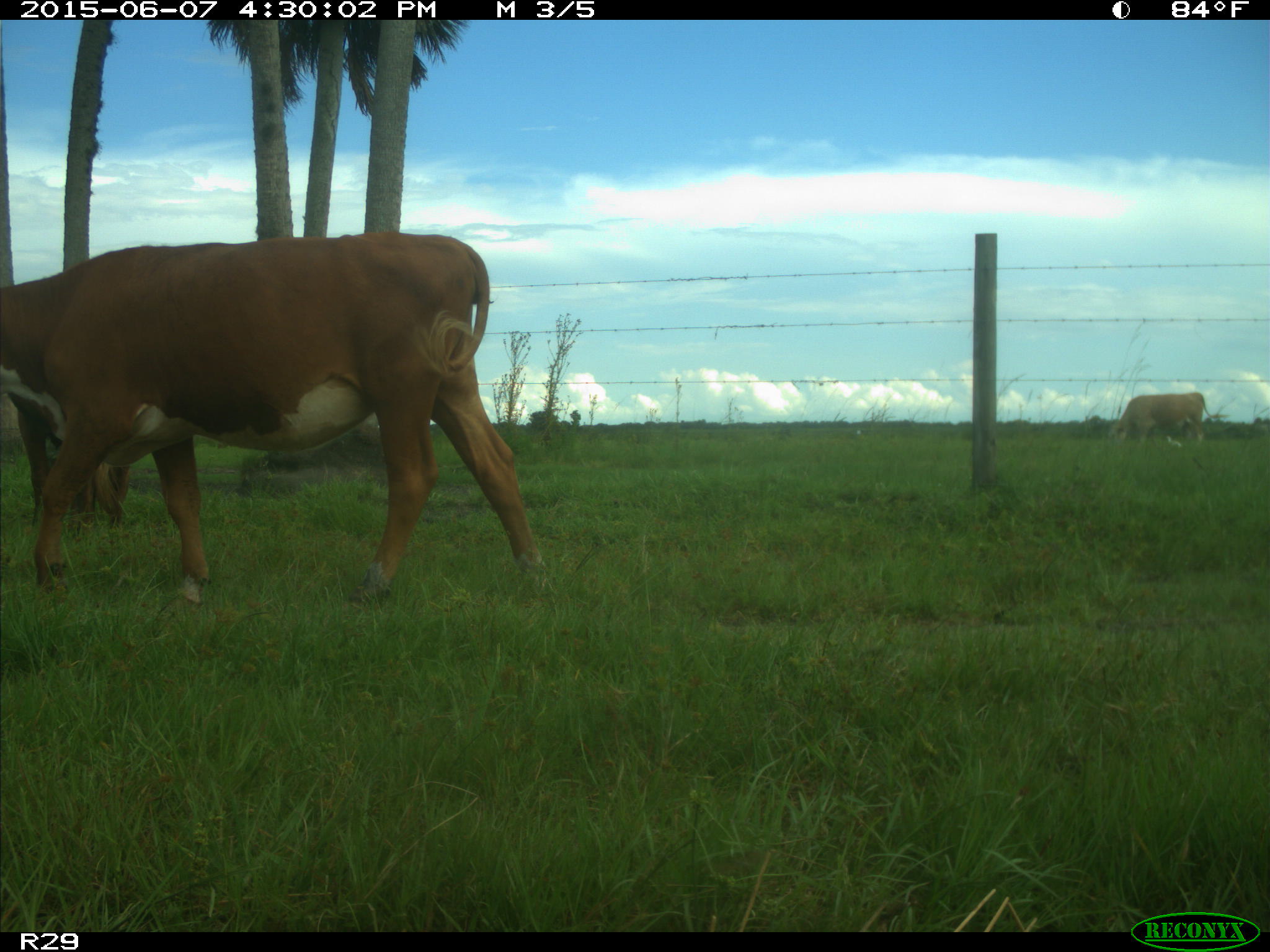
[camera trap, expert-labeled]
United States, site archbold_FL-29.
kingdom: Animalia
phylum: Chordata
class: Mammalia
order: Artiodactyla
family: Bovidae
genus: Bos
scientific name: Bos taurus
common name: domestic cow